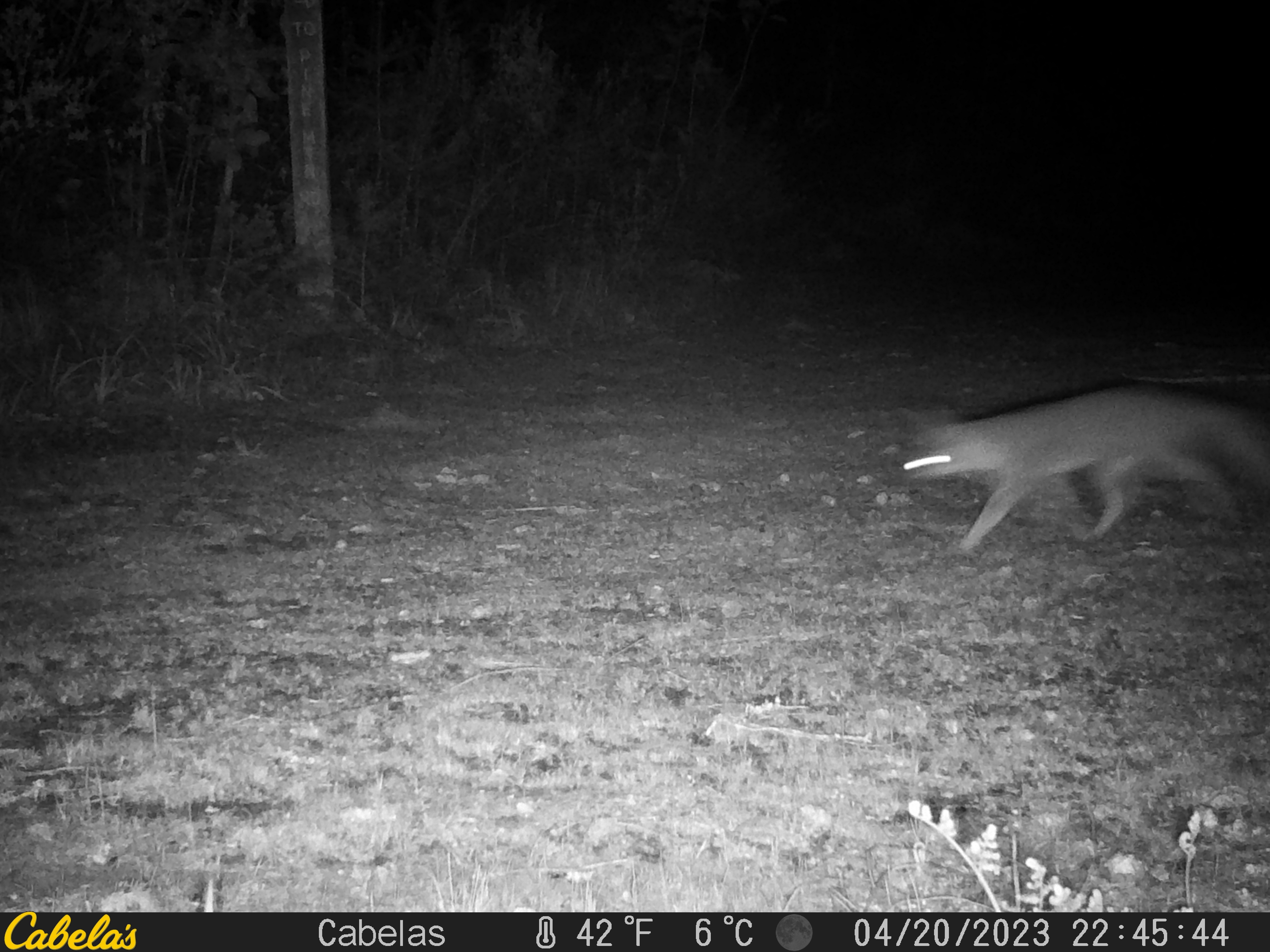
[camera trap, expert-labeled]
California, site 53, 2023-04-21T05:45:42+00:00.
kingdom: Animalia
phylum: Chordata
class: Mammalia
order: Carnivora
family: Canidae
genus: Urocyon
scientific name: Urocyon cinereoargenteus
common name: gray fox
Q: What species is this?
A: Gray fox (Urocyon cinereoargenteus).